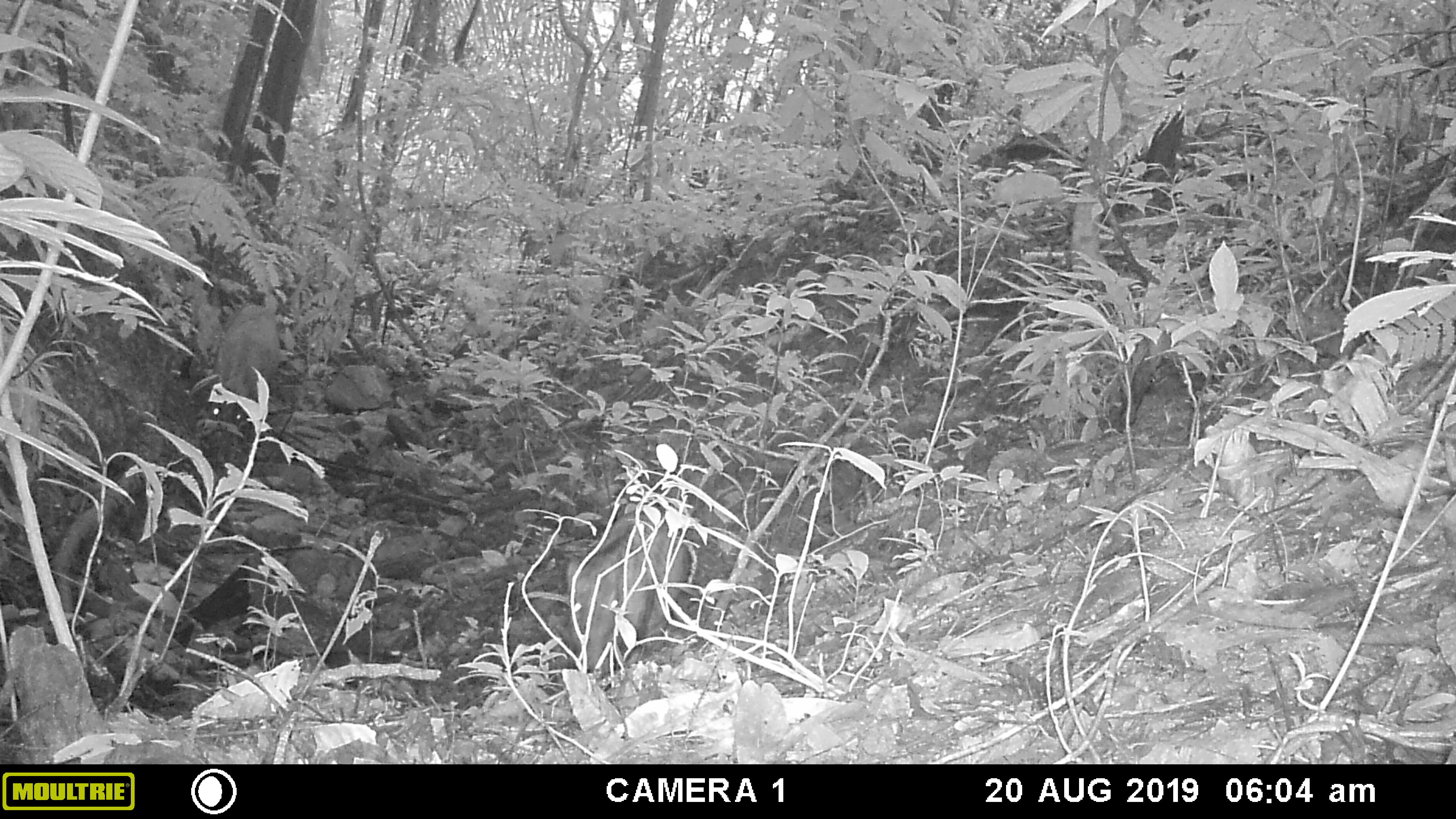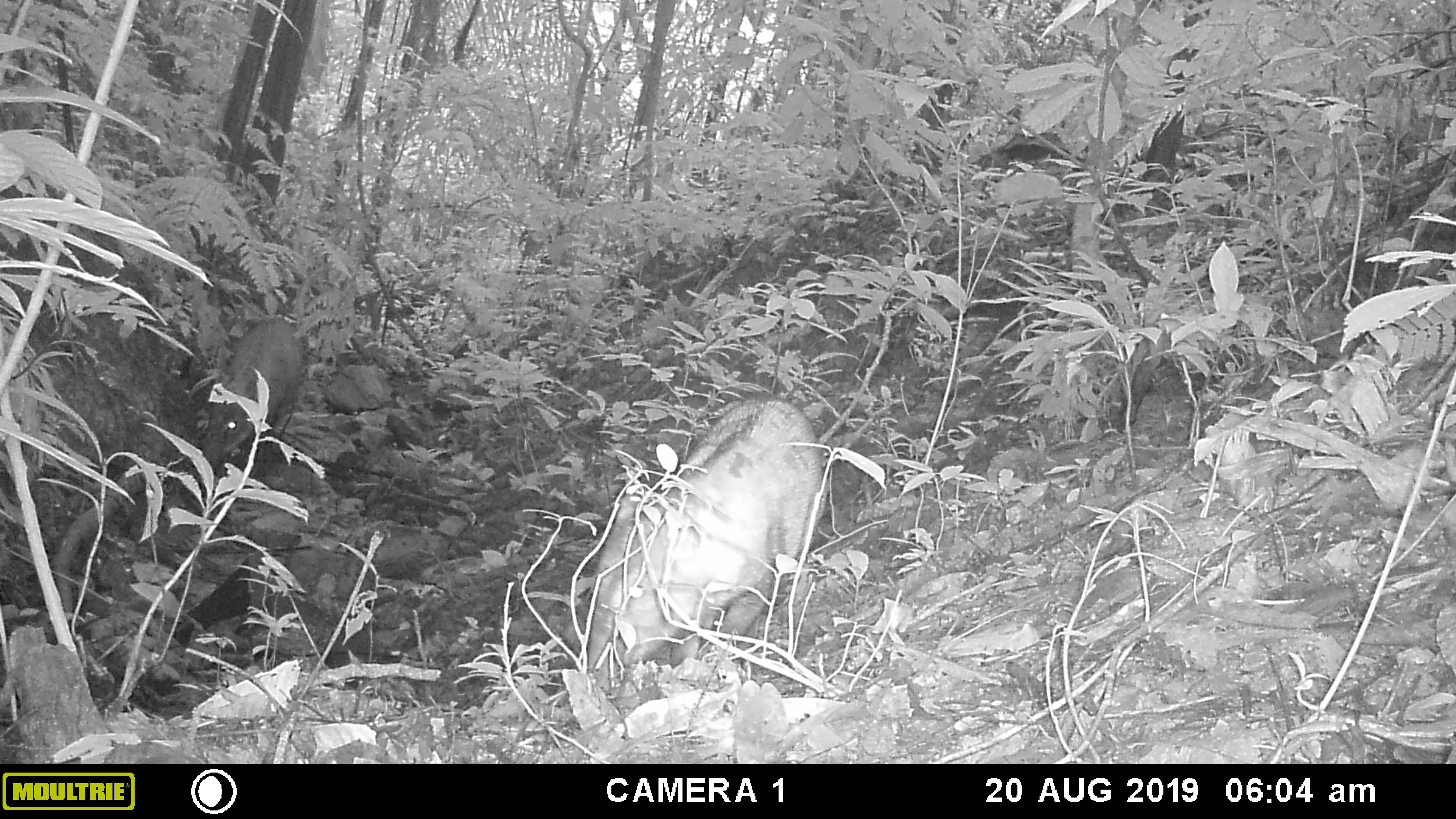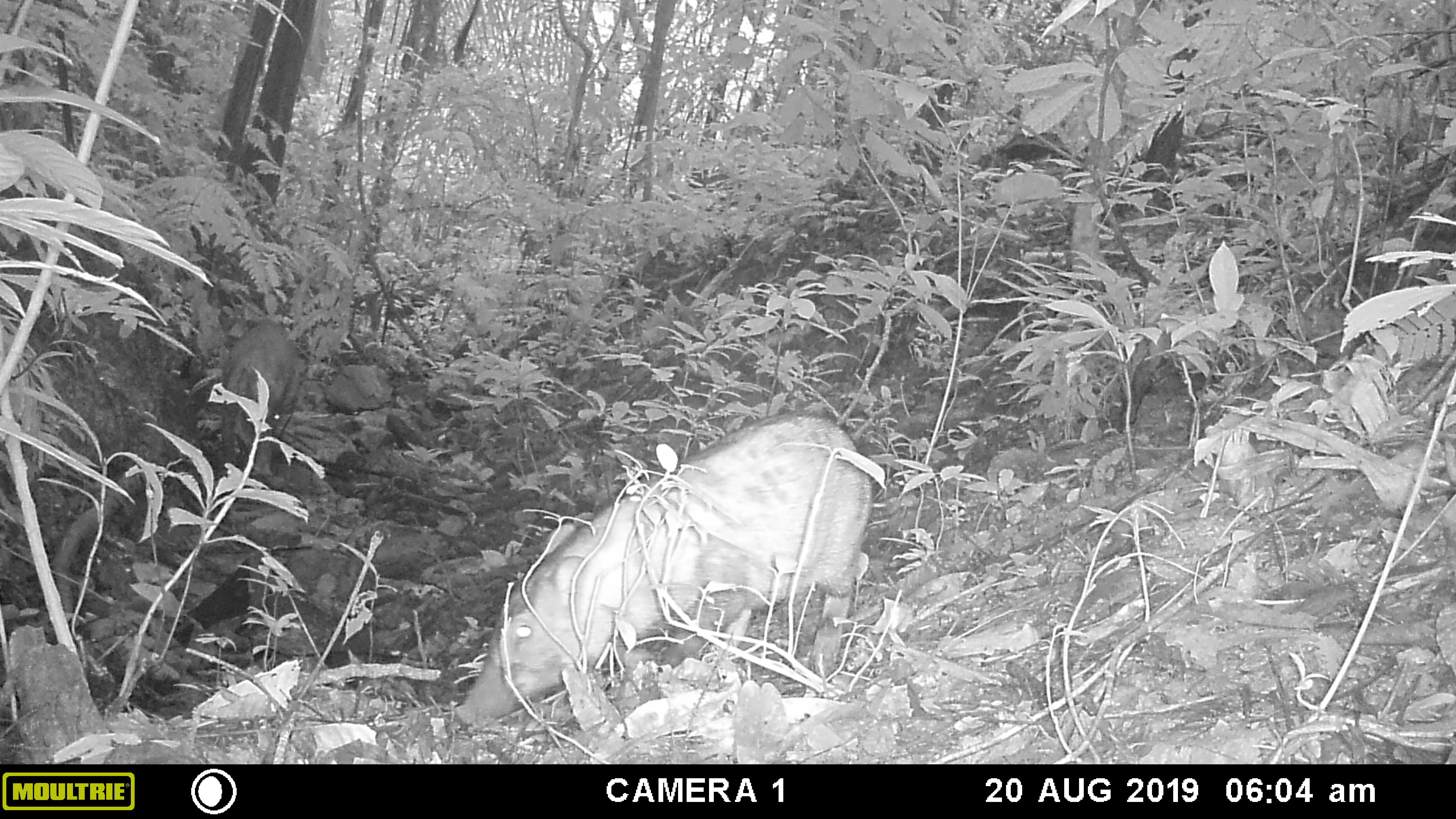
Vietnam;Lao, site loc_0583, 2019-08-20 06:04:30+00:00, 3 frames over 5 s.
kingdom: Animalia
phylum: Chordata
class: Mammalia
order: Artiodactyla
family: Suidae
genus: Sus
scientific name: Sus scrofa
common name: eurasian wild pig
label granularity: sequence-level